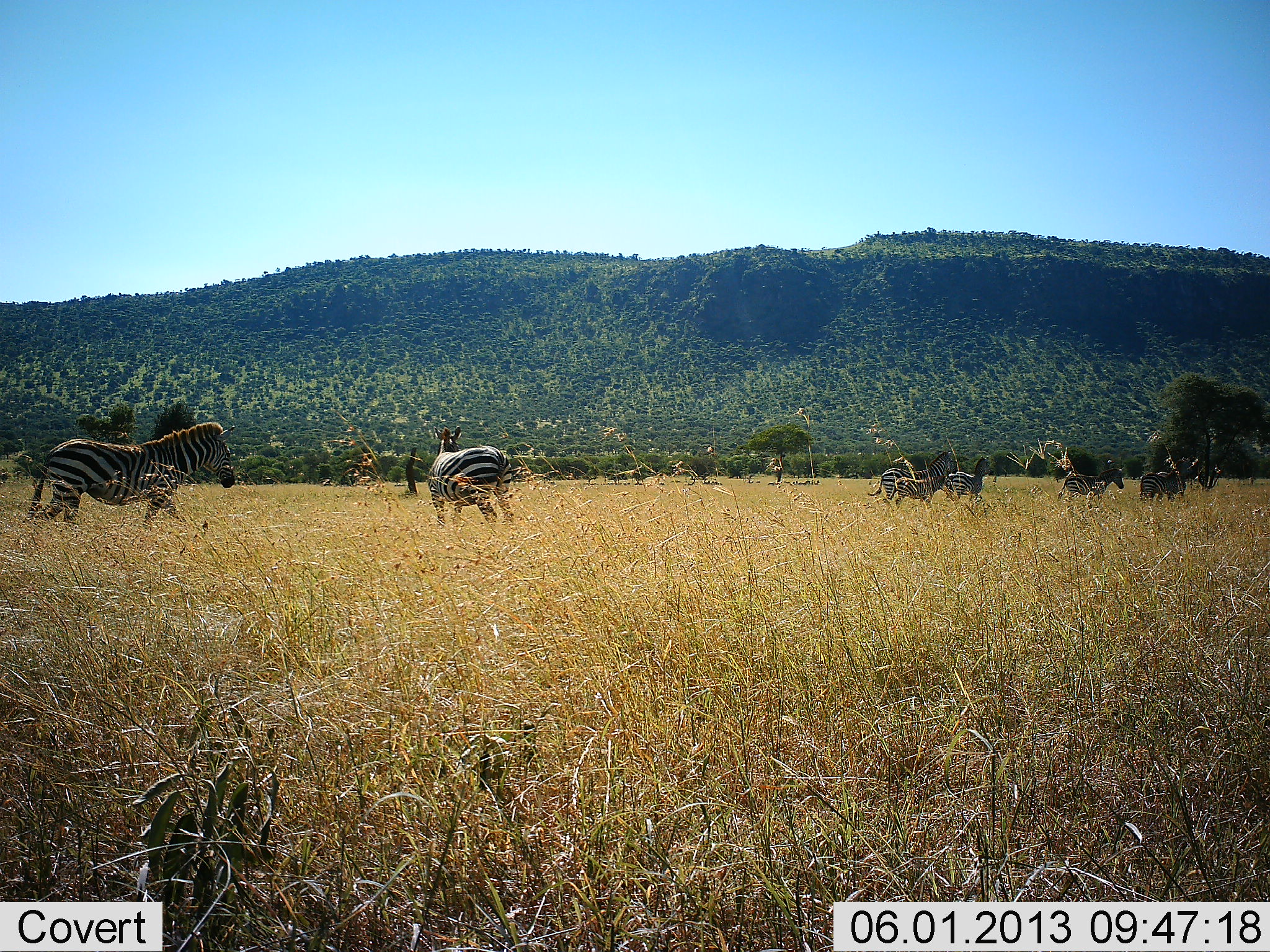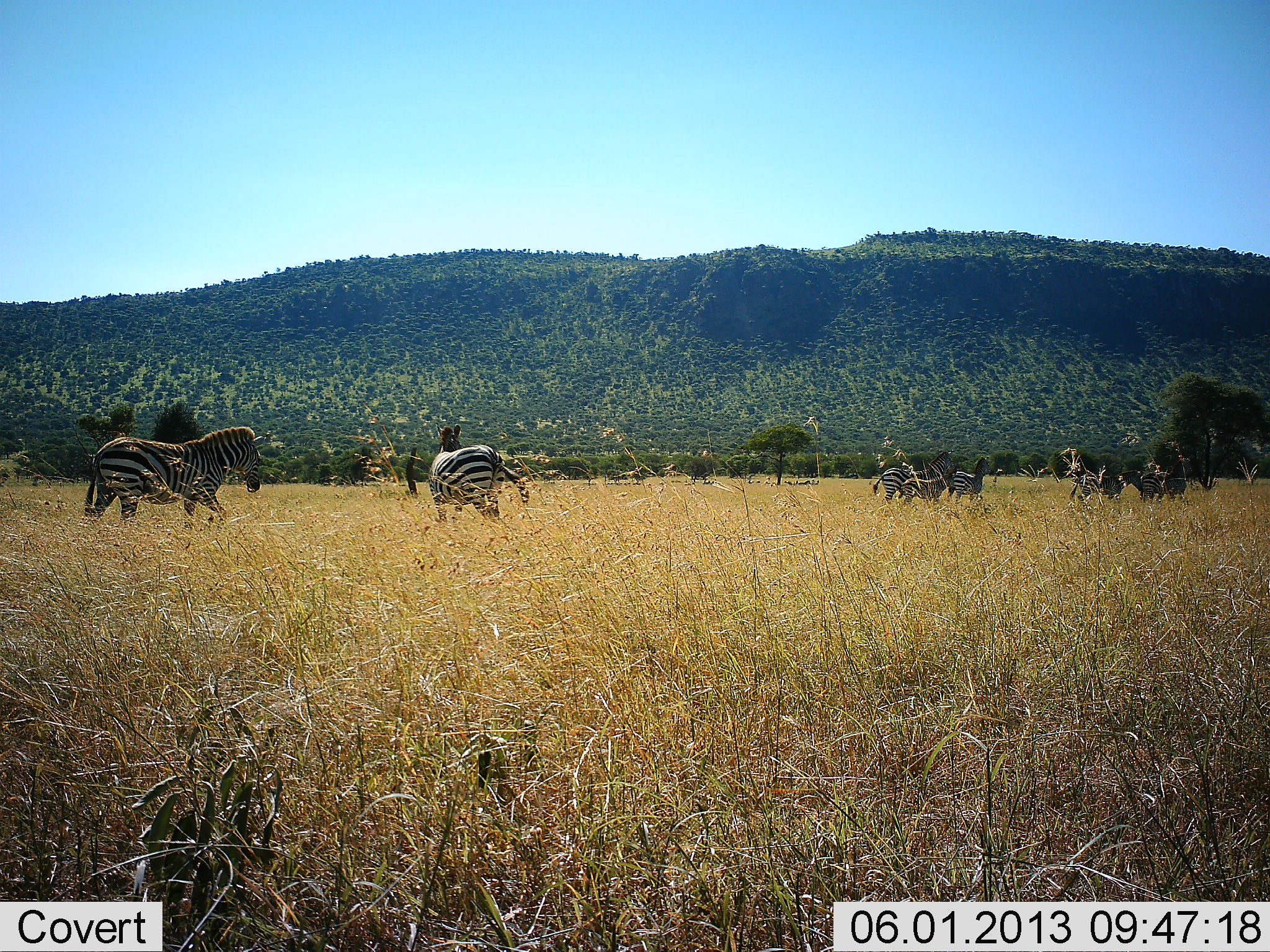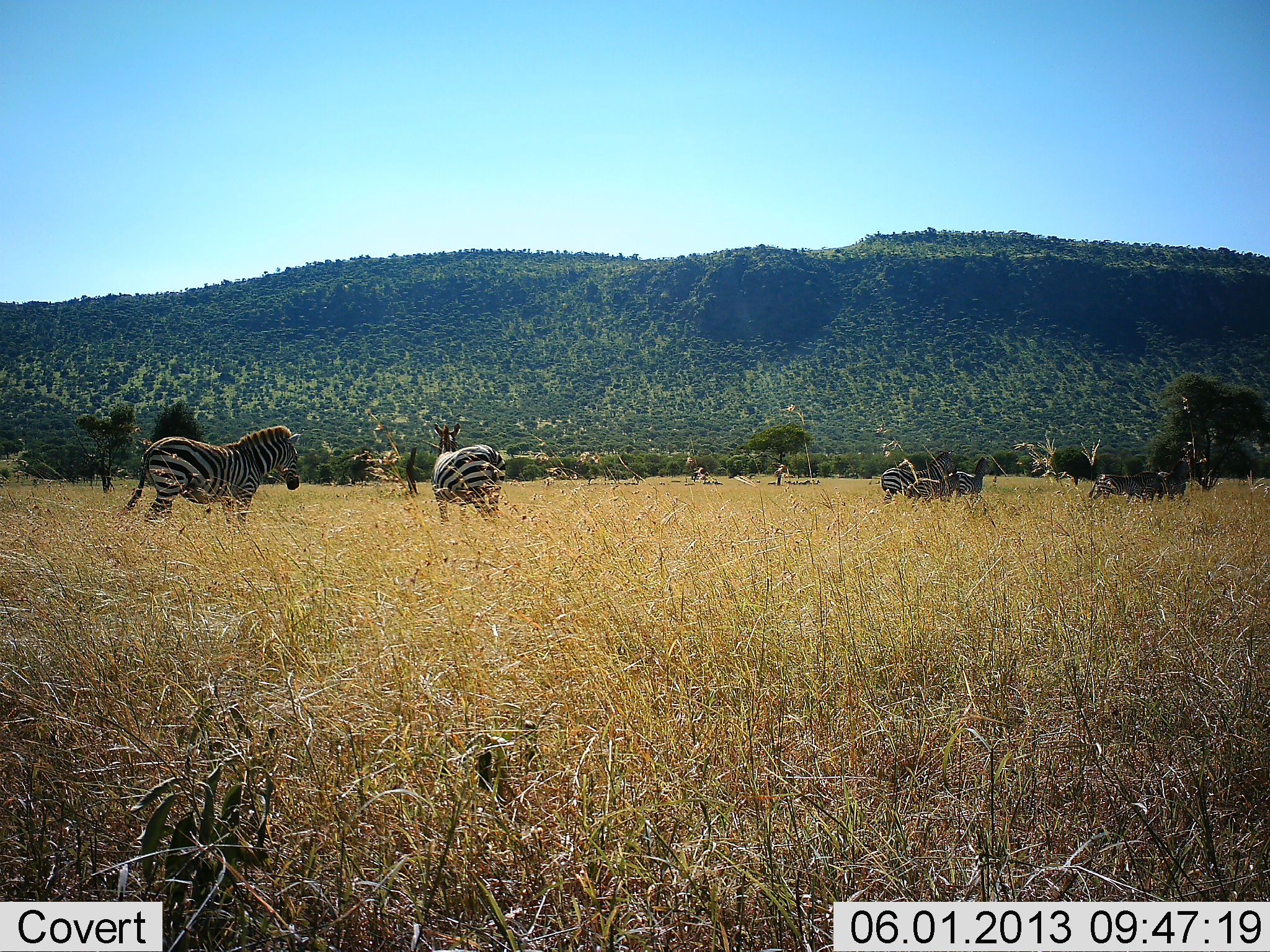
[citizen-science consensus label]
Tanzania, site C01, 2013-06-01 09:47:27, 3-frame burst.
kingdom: Animalia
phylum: Chordata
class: Mammalia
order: Perissodactyla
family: Equidae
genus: Equus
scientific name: Equus quagga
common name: plains zebra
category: zebra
Zebra (plains zebra) (Equus quagga), count 7. Behavior (volunteer vote fractions): standing 80%, resting 0%, moving 80%, interacting 0%. Young present (vote fraction): 60%. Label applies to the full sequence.